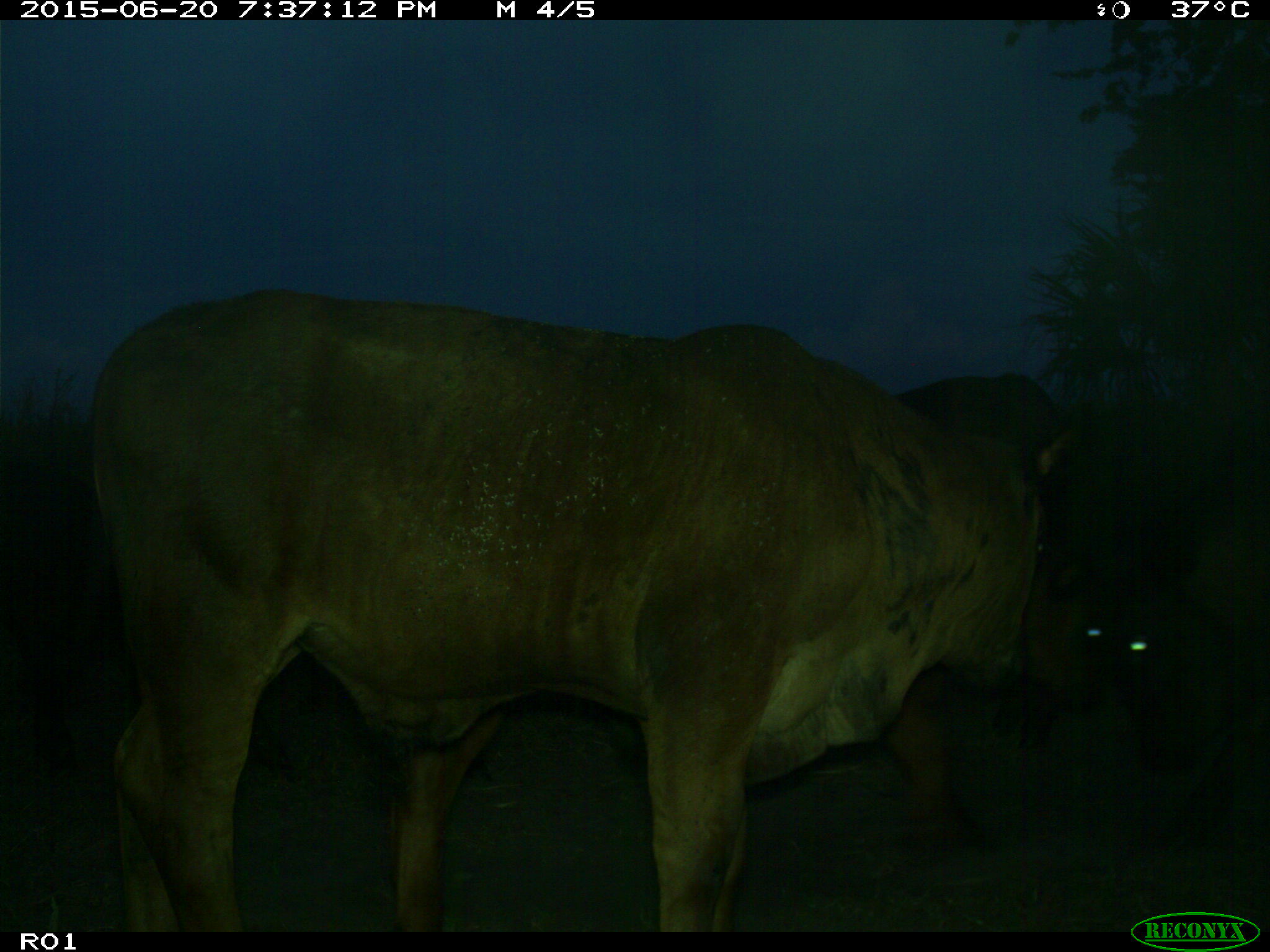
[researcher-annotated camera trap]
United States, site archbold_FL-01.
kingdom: Animalia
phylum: Chordata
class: Mammalia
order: Artiodactyla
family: Bovidae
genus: Bos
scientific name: Bos taurus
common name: domestic cow